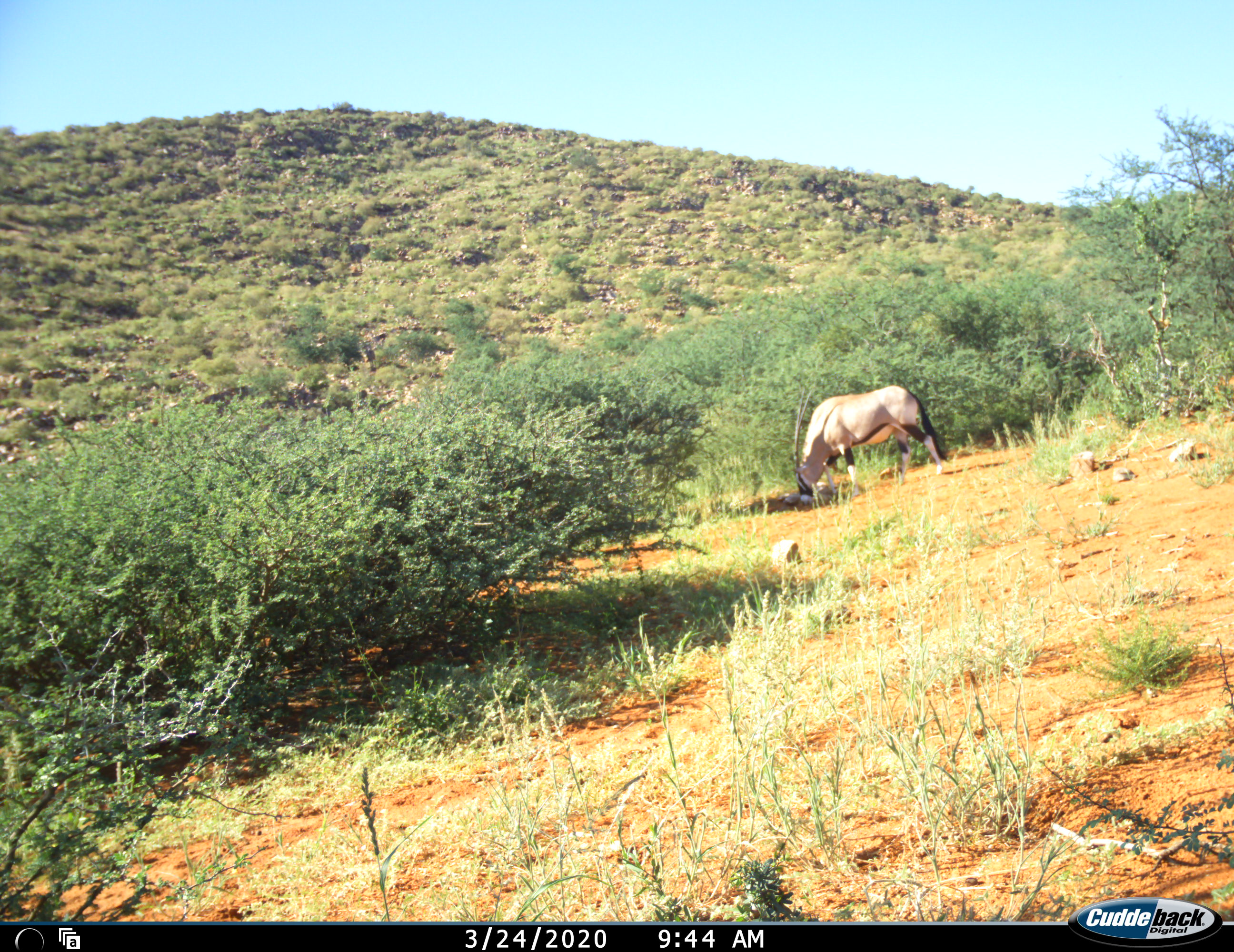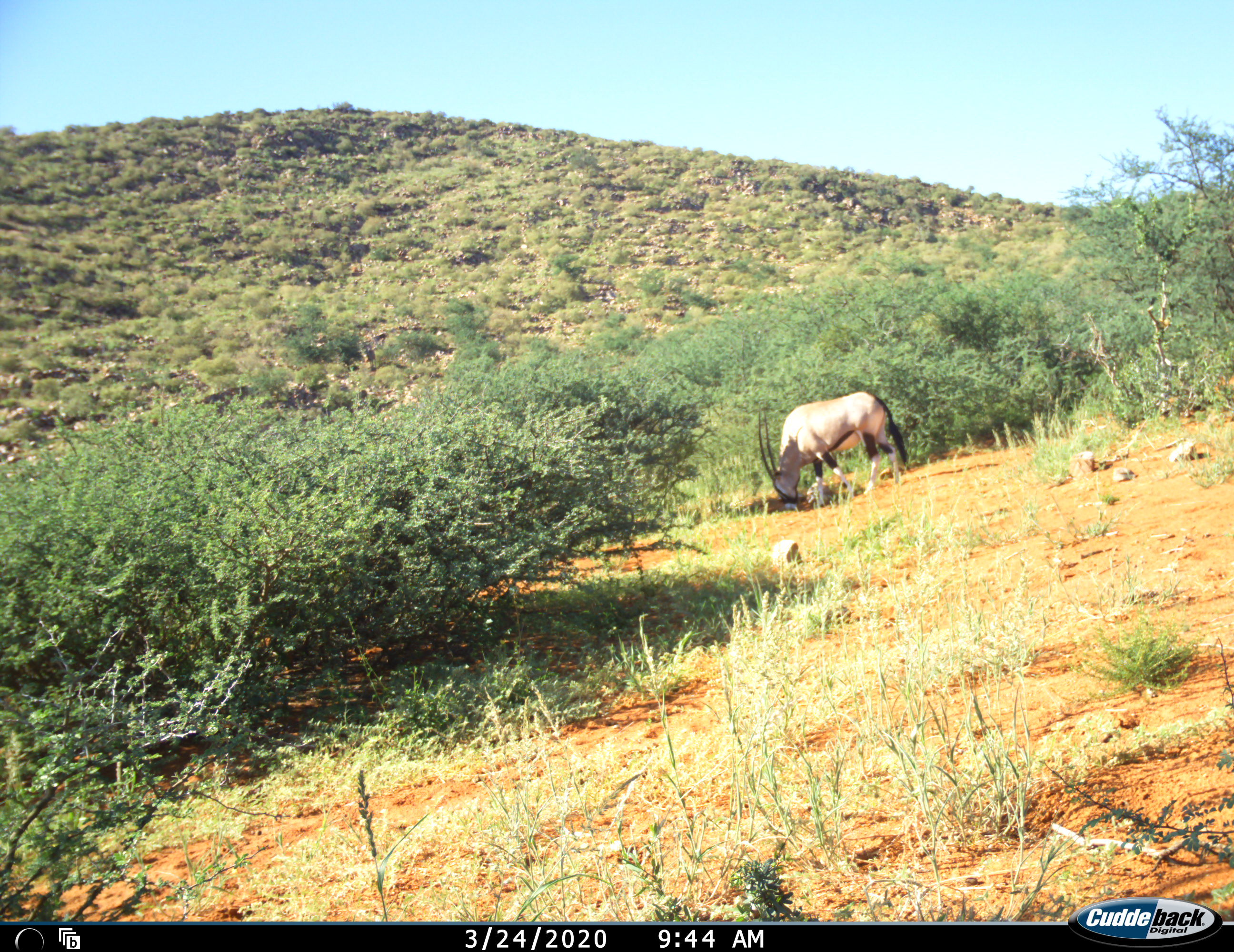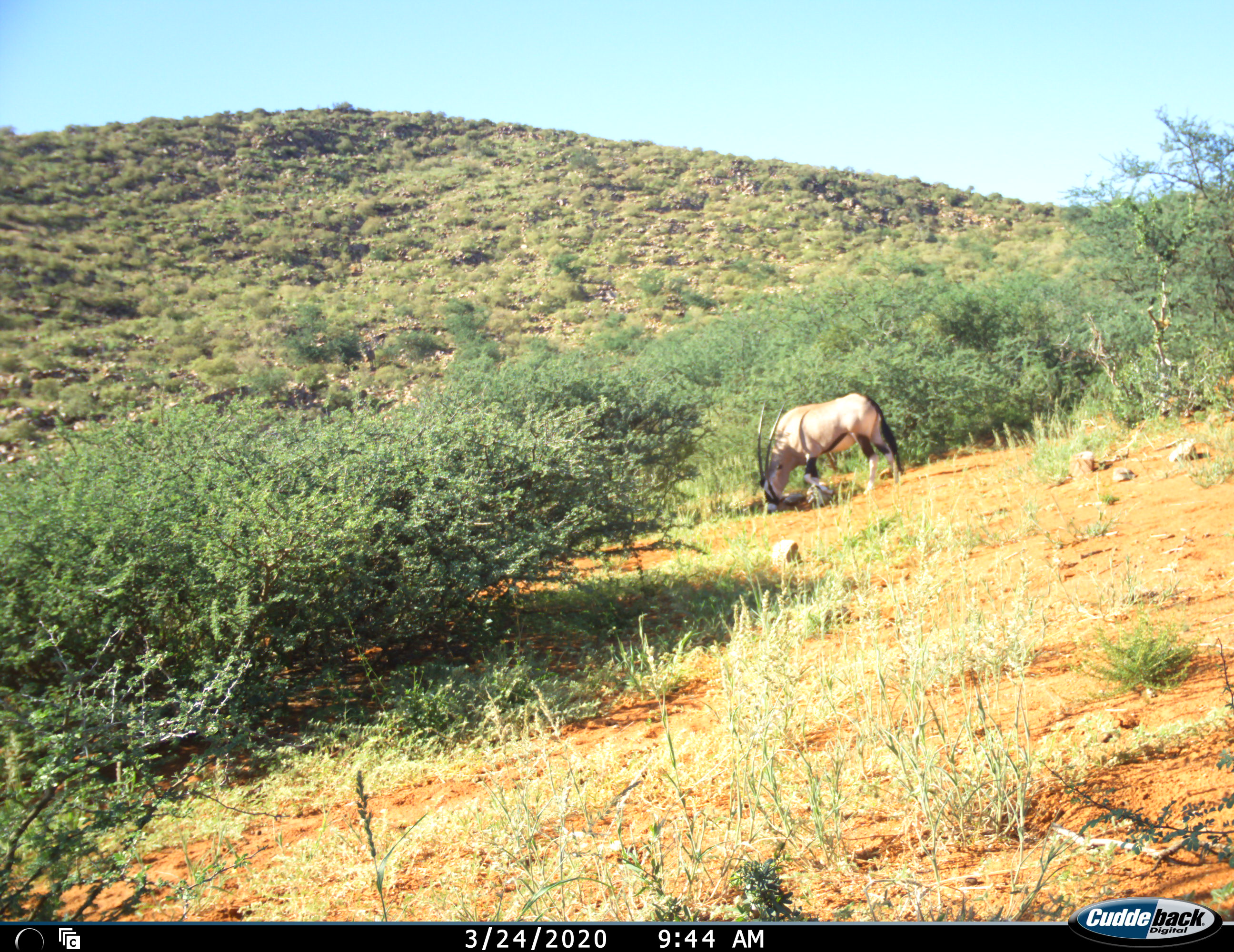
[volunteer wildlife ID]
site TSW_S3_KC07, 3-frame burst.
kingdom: Animalia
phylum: Chordata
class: Mammalia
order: Artiodactyla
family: Bovidae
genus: Oryx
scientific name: Oryx gazella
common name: gemsbok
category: oryx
Oryx (gemsbok) (Oryx gazella), count 1. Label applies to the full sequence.